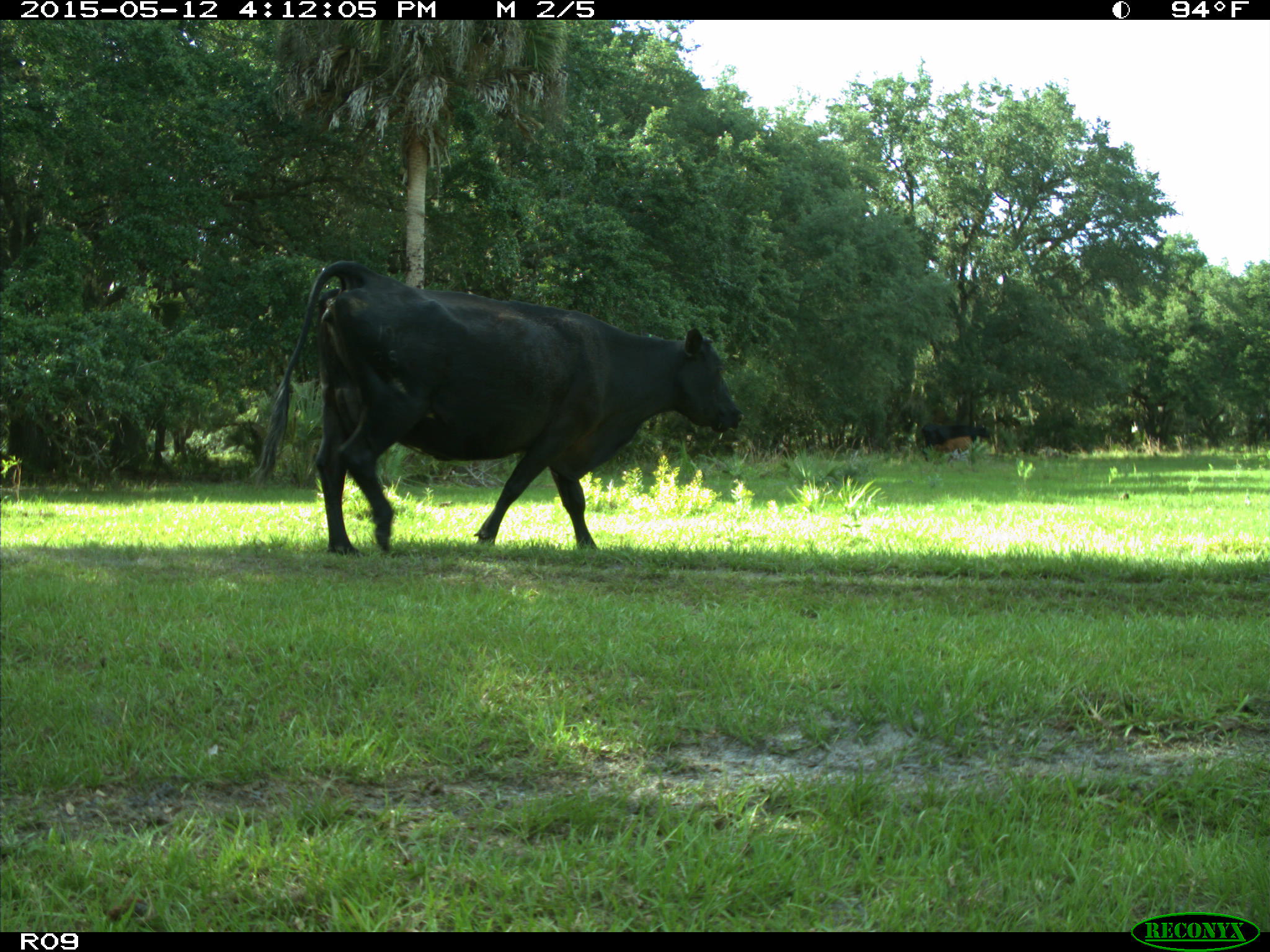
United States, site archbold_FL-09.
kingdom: Animalia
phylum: Chordata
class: Mammalia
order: Artiodactyla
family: Bovidae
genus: Bos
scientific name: Bos taurus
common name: domestic cow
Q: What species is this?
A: Bos taurus (domestic cow).